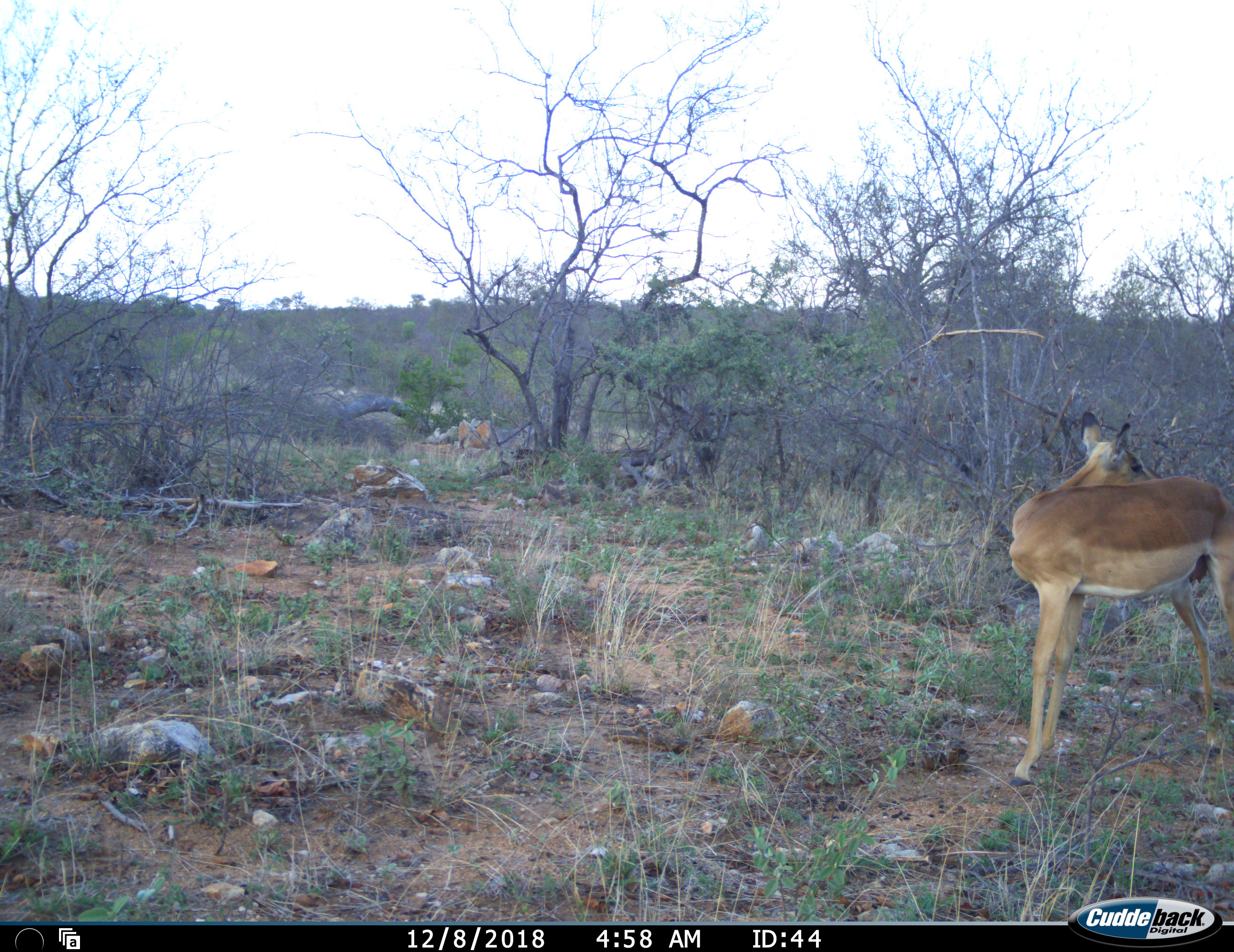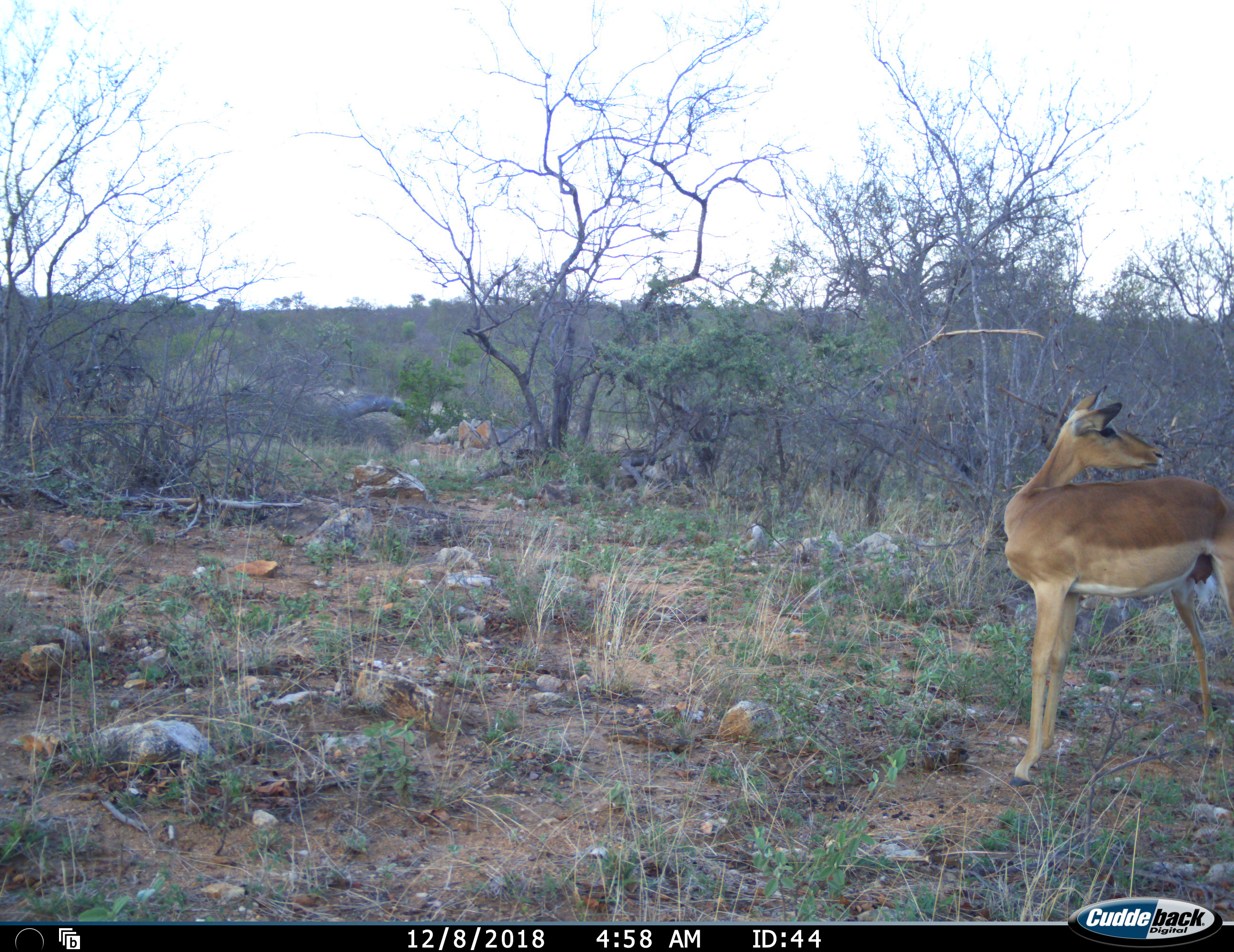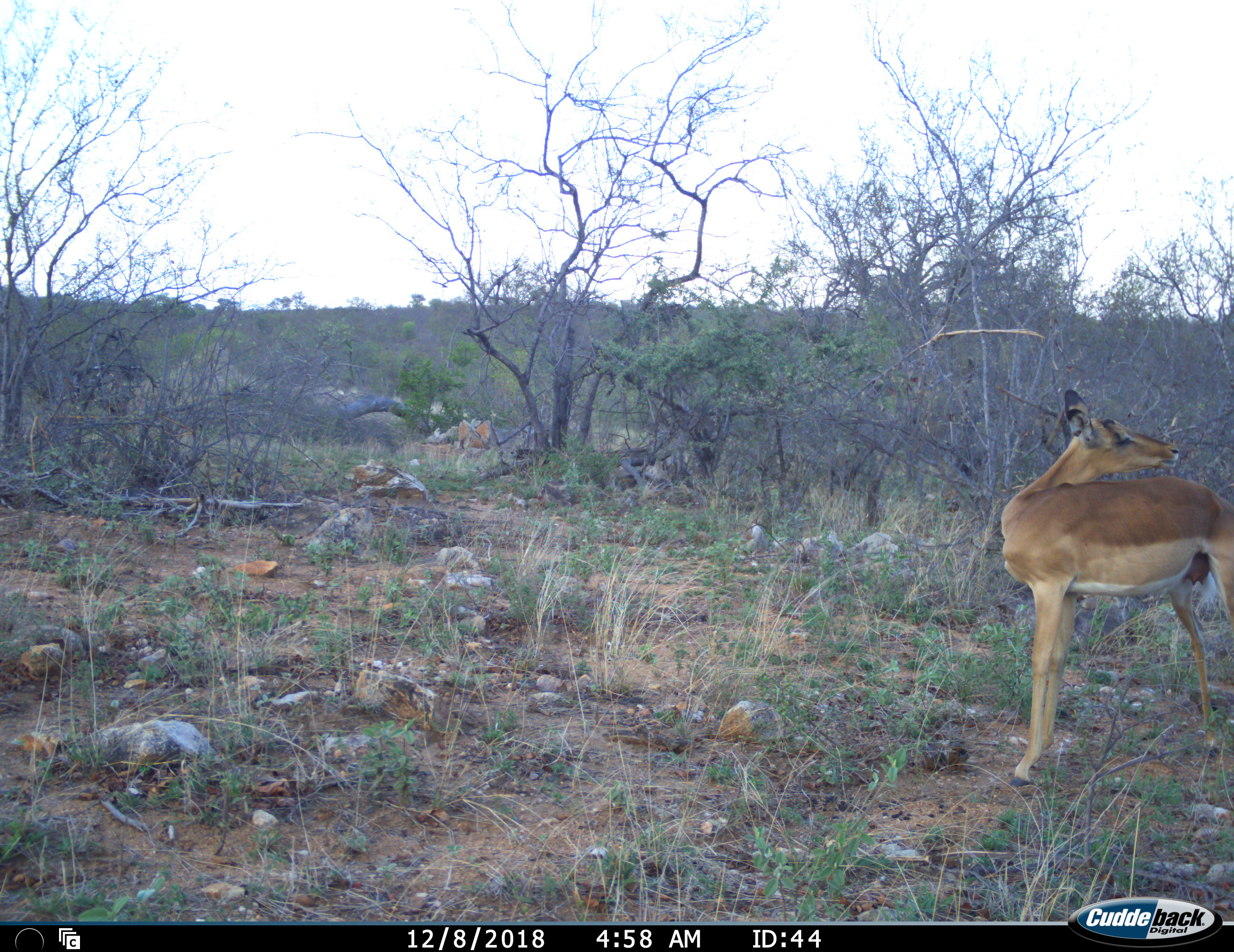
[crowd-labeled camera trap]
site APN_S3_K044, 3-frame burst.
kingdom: Animalia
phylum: Chordata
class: Mammalia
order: Artiodactyla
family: Bovidae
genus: Aepyceros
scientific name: Aepyceros melampus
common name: impala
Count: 1.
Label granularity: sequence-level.